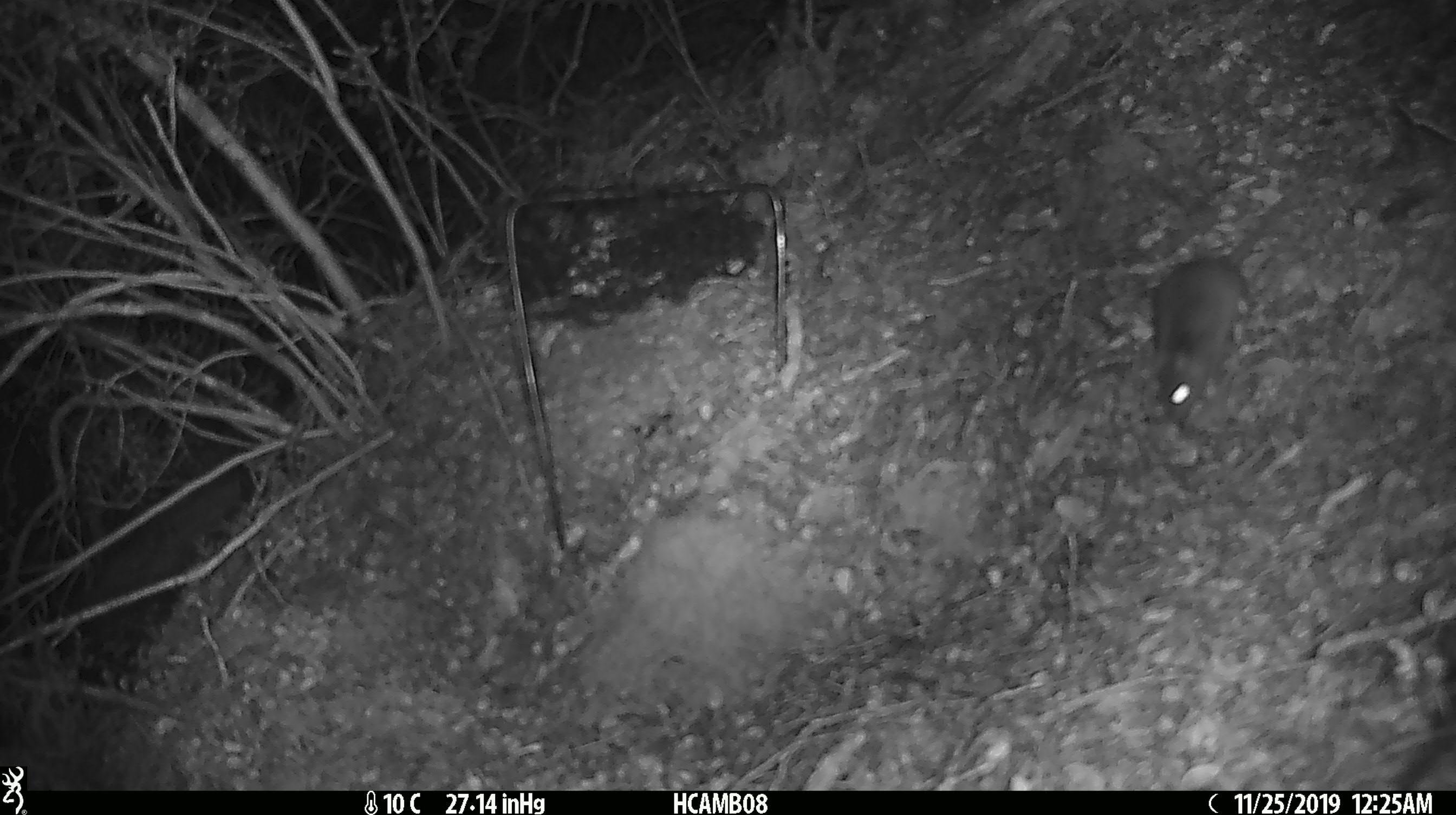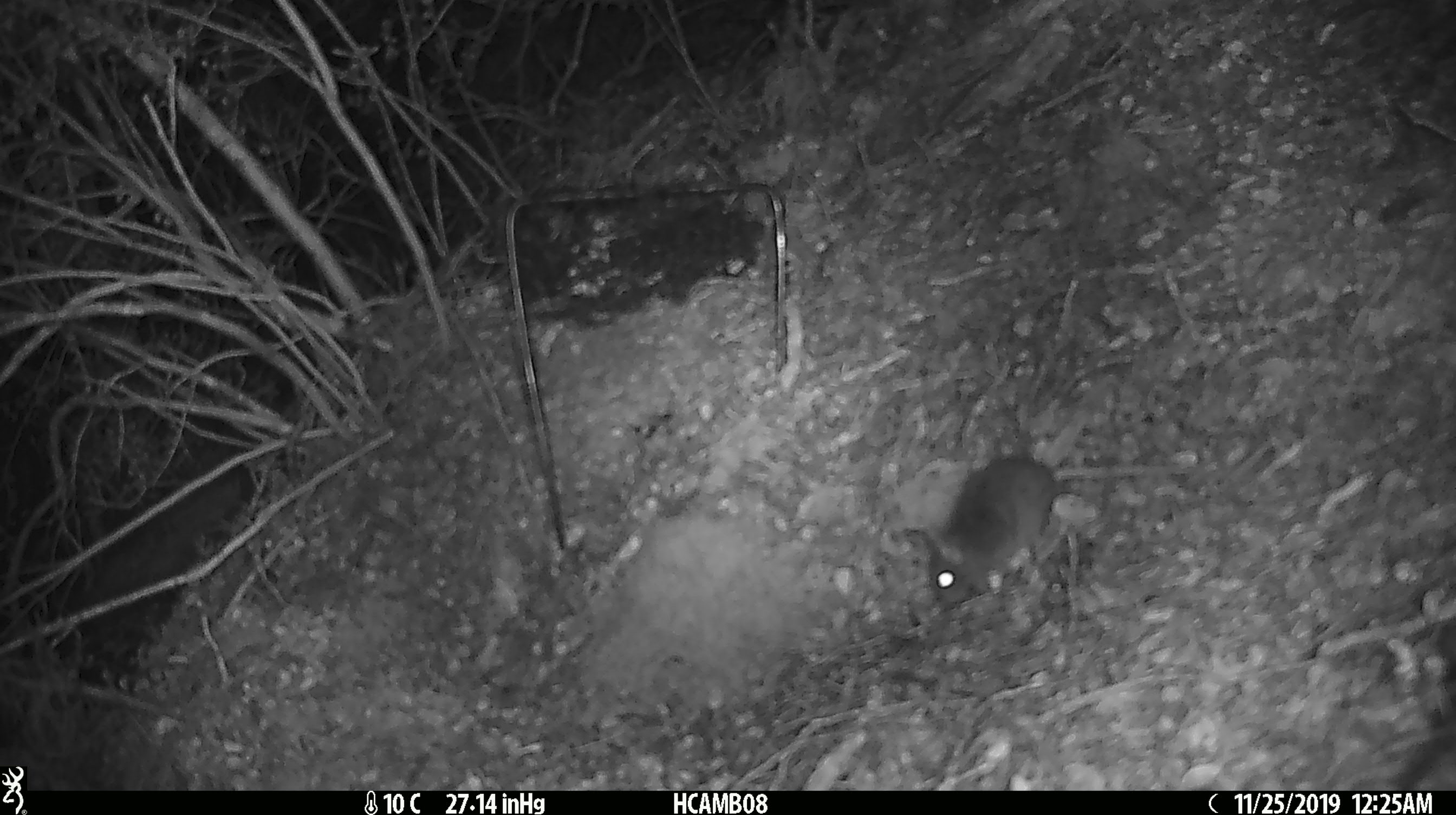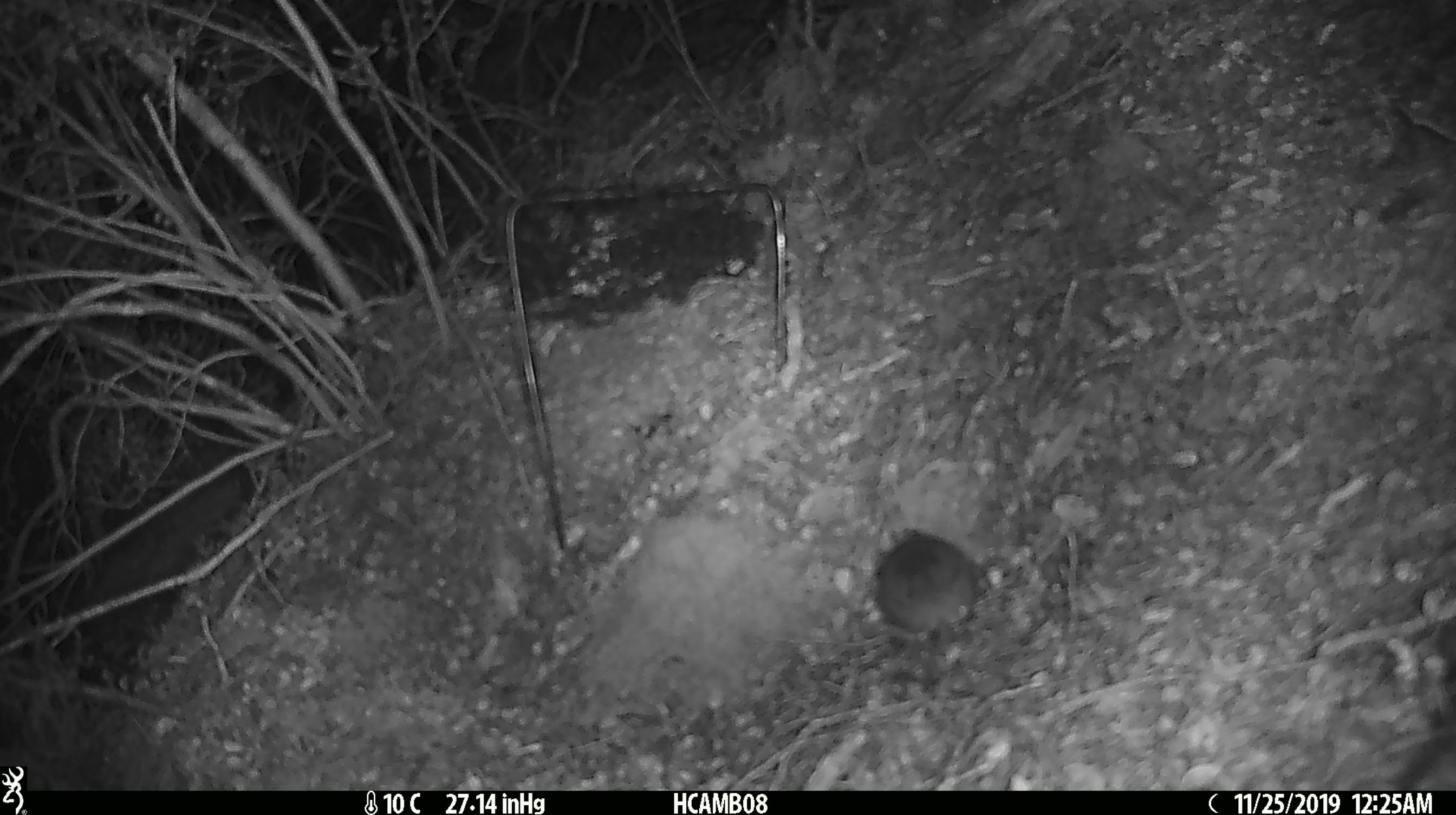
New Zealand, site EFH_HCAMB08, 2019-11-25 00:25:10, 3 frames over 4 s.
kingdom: Animalia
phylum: Chordata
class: Mammalia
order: Rodentia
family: Muridae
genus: Mus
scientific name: Mus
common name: mouse